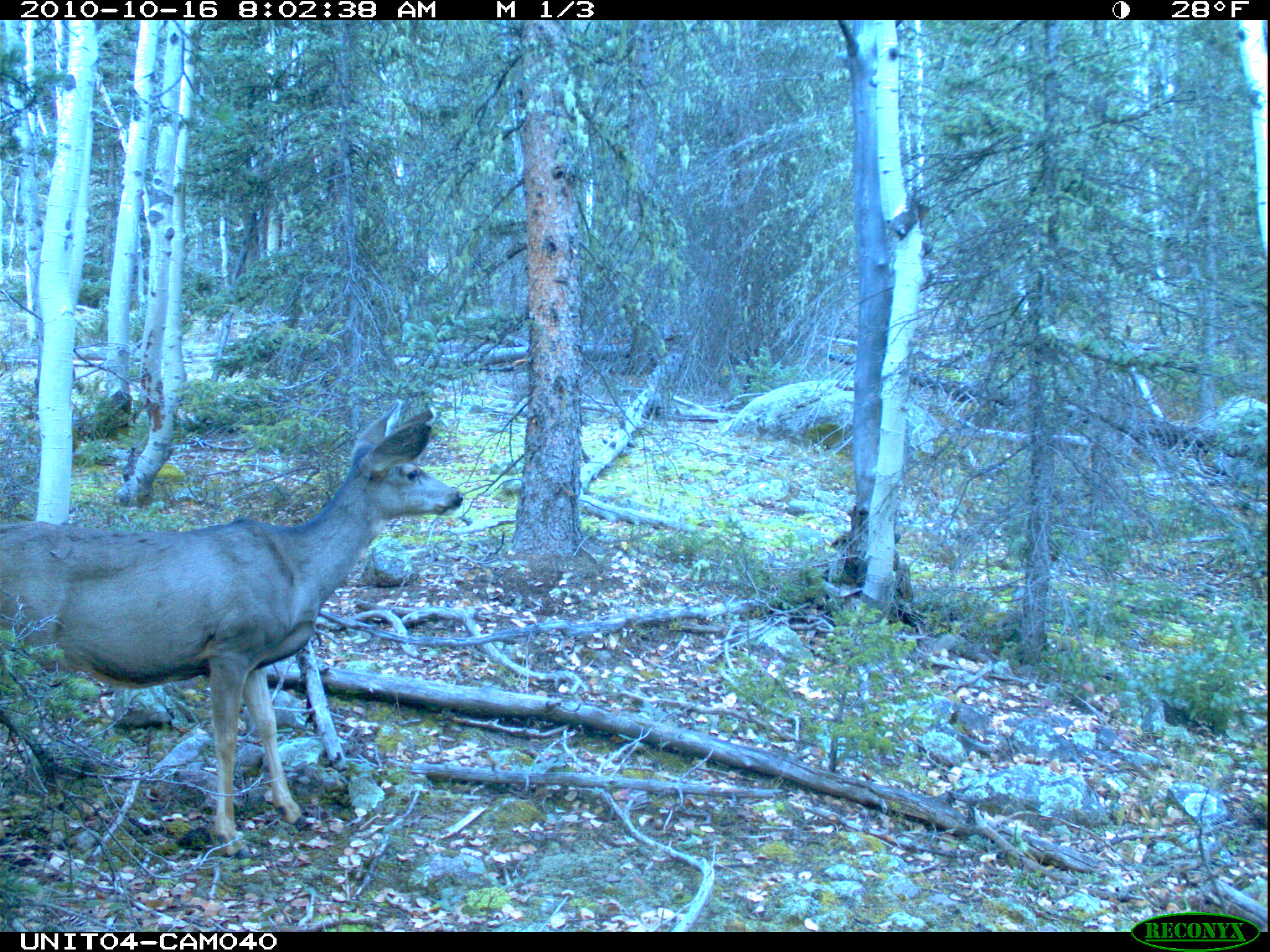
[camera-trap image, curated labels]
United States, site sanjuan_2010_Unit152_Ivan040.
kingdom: Animalia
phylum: Chordata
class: Mammalia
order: Artiodactyla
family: Cervidae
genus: Odocoileus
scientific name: Odocoileus hemionus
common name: mule deer